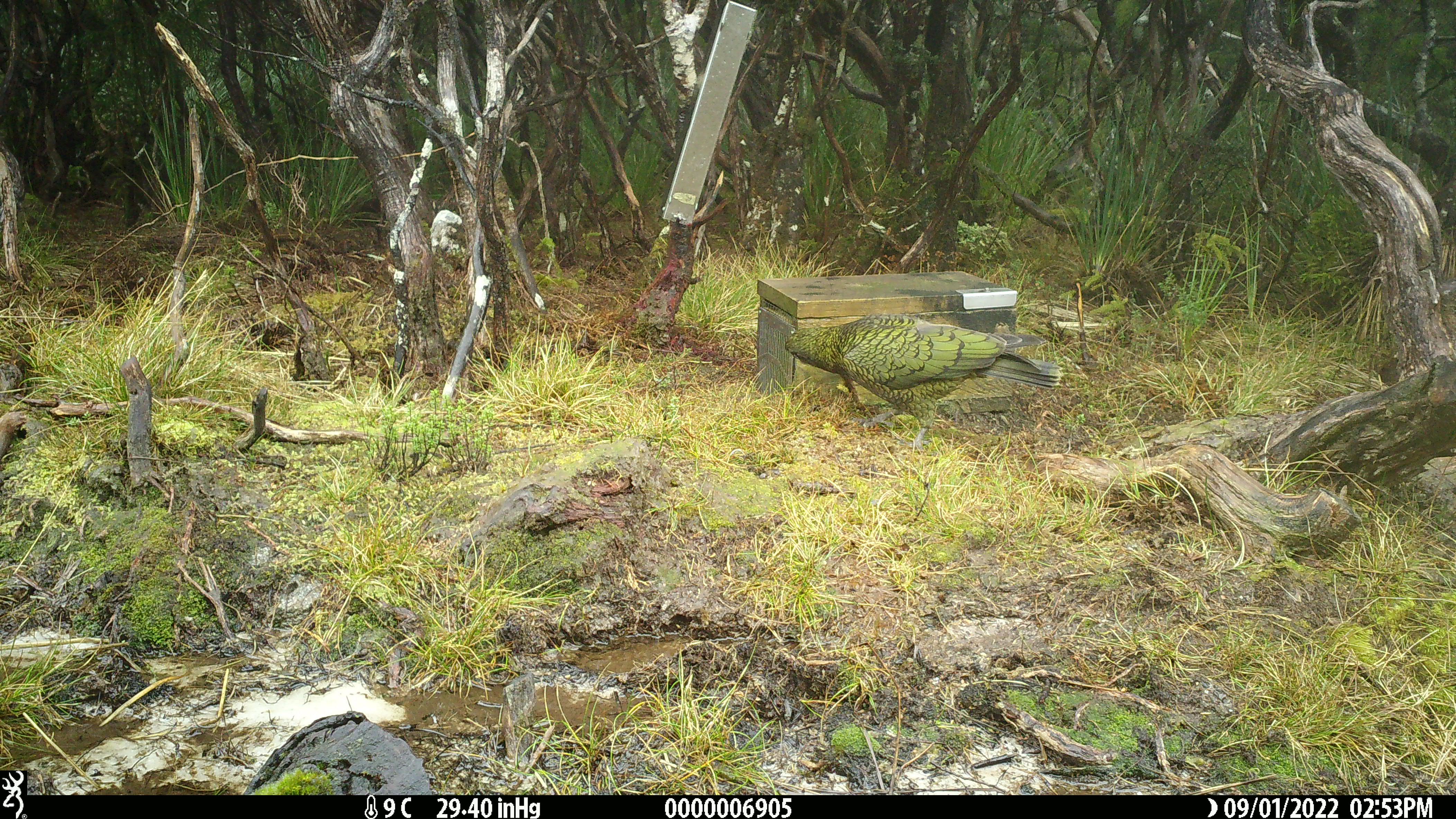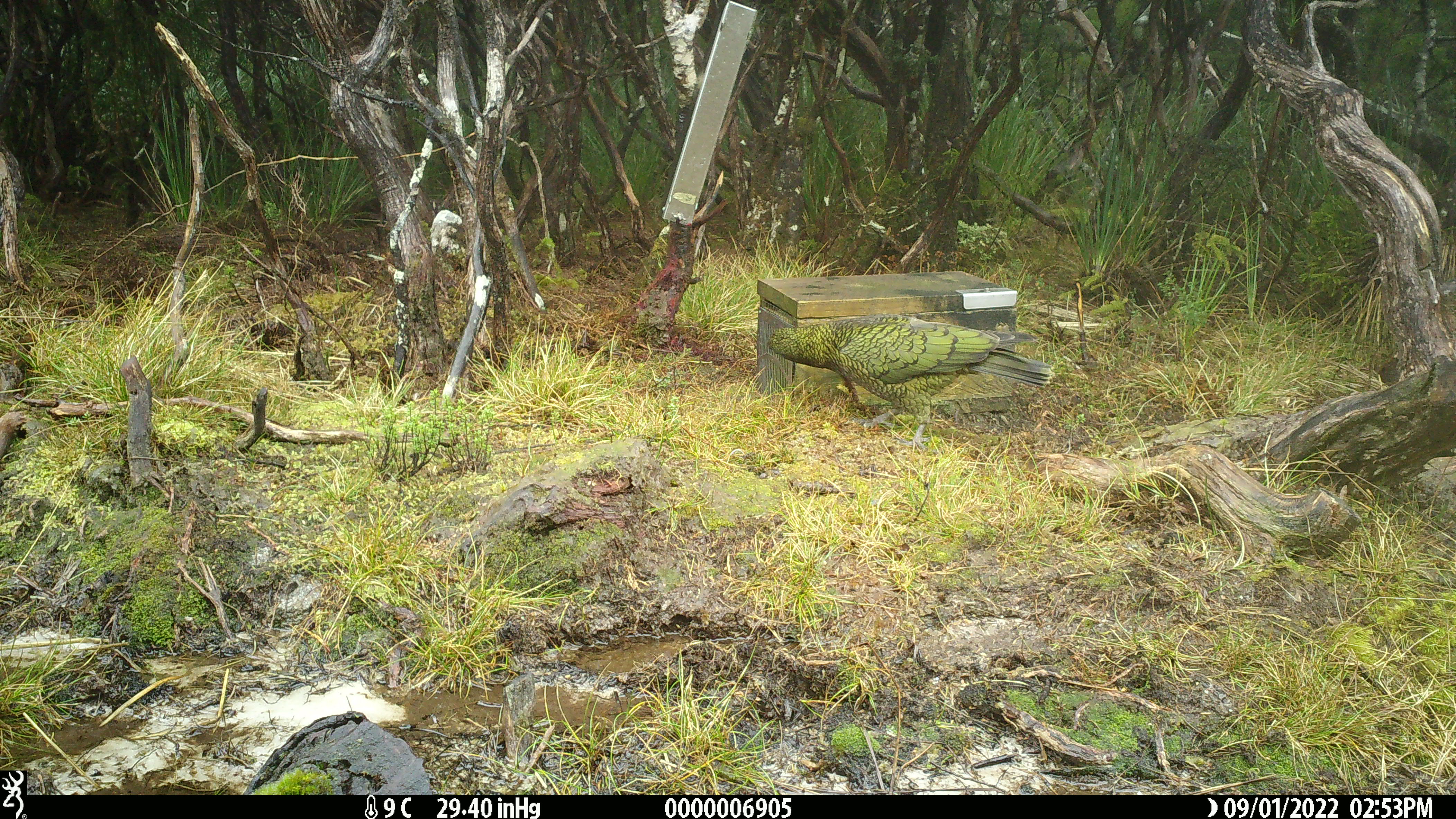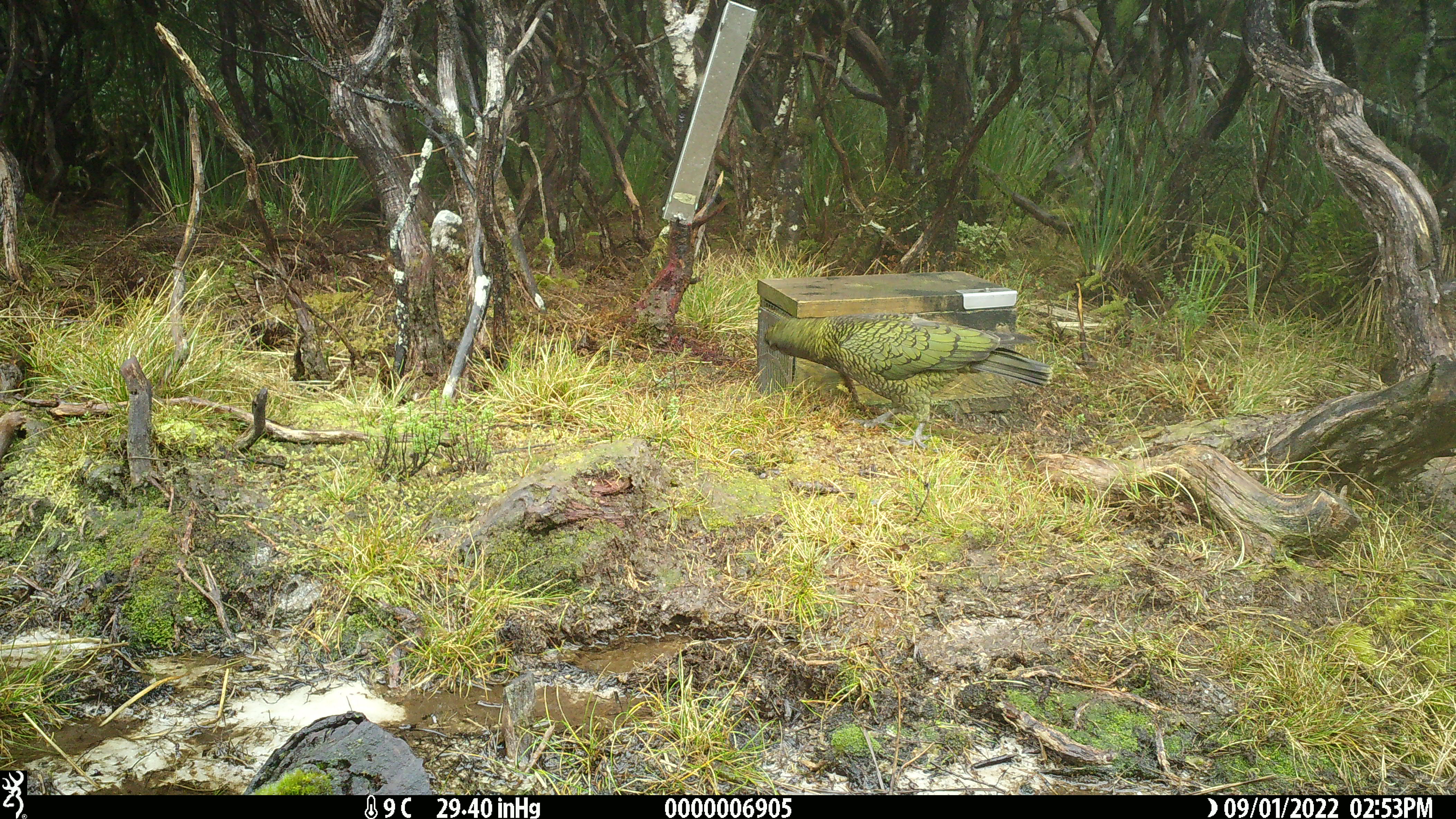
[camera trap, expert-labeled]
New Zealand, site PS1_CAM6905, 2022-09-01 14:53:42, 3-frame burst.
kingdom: Animalia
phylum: Chordata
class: Aves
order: Psittaciformes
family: Strigopidae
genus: Nestor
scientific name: Nestor notabilis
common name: kea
Kea (Nestor notabilis).